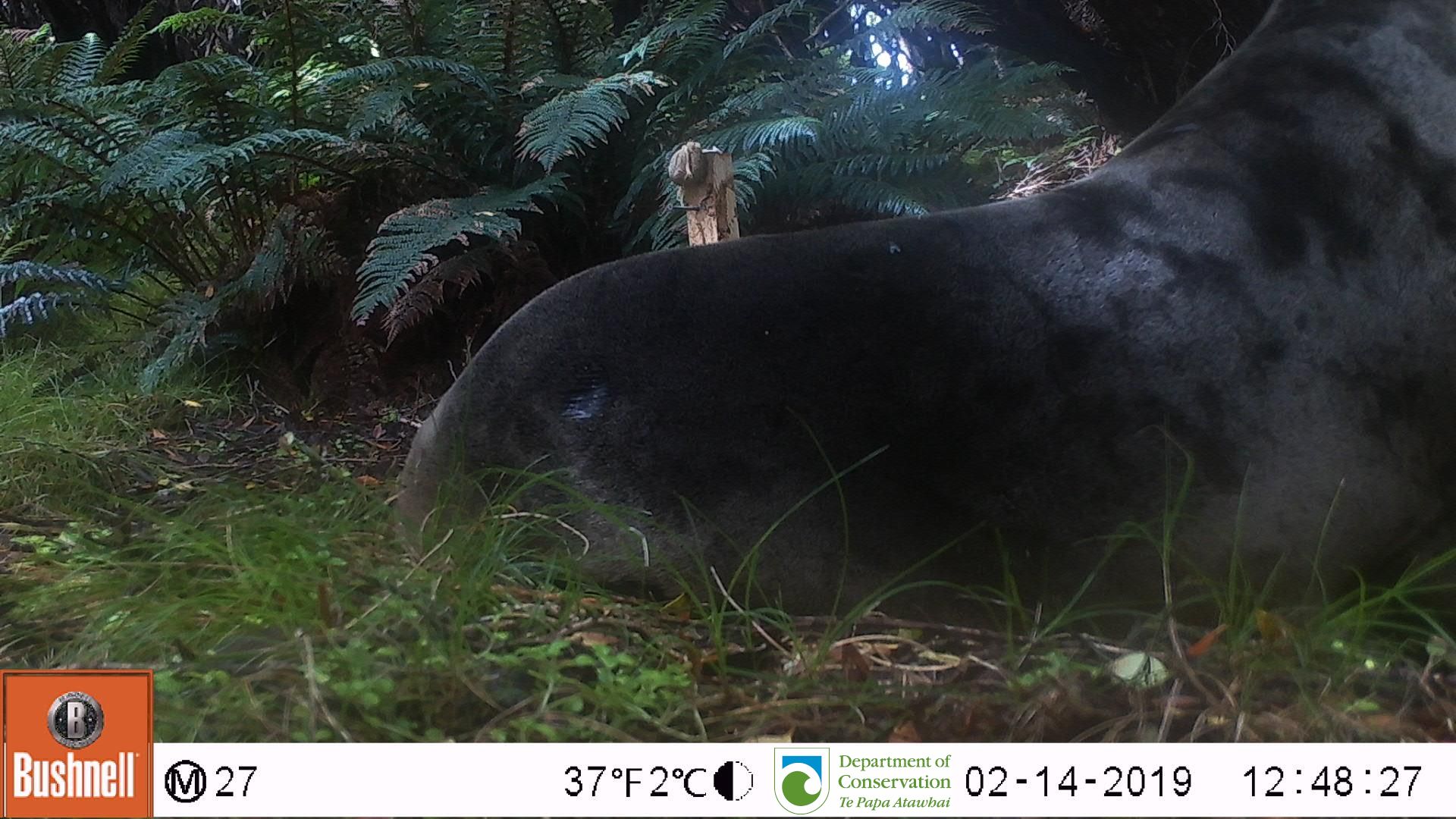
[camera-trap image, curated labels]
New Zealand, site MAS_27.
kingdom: Animalia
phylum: Chordata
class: Mammalia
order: Carnivora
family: Otariidae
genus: Phocarctos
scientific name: Phocarctos hookeri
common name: new zealand sea lion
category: sealion